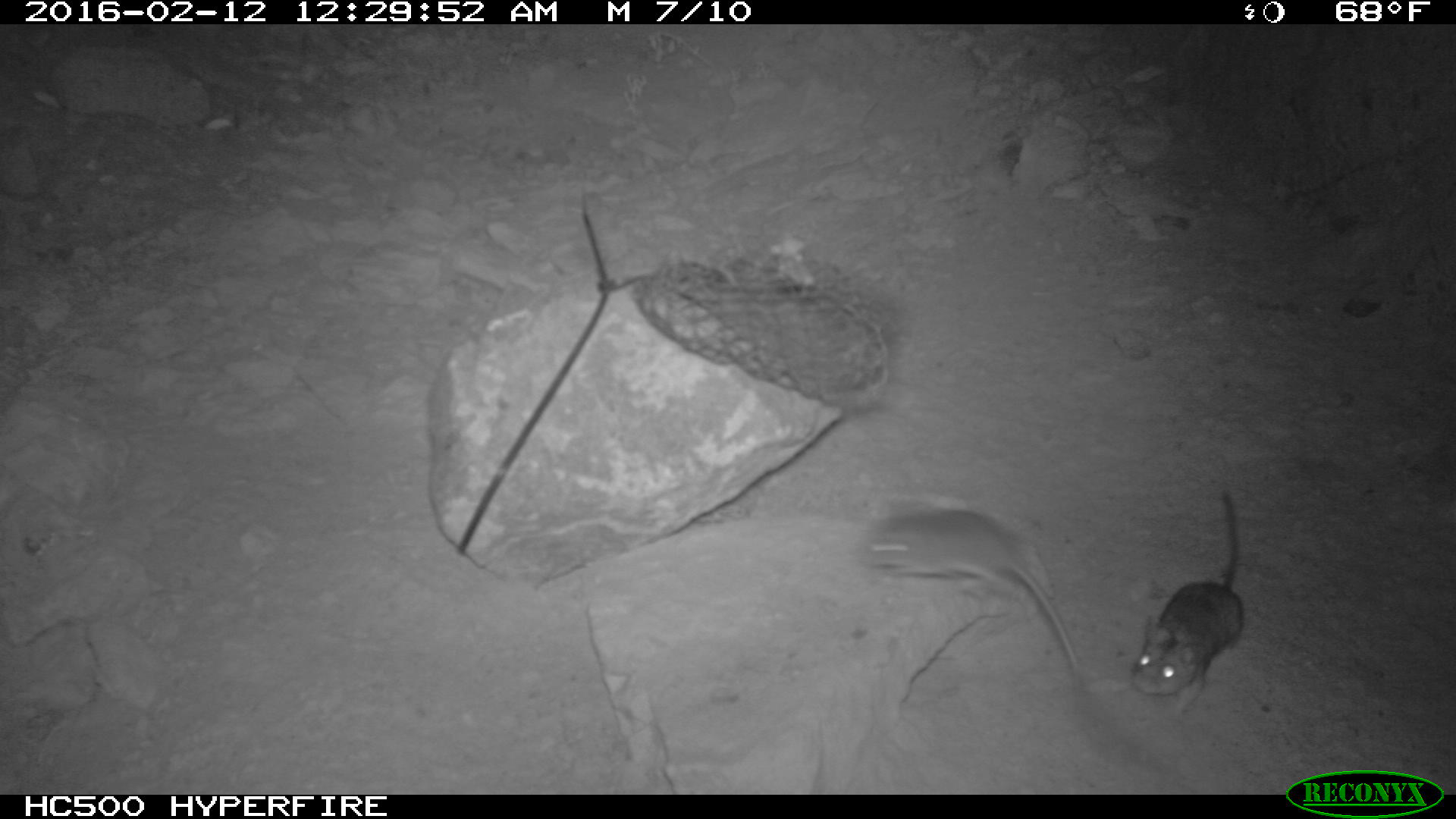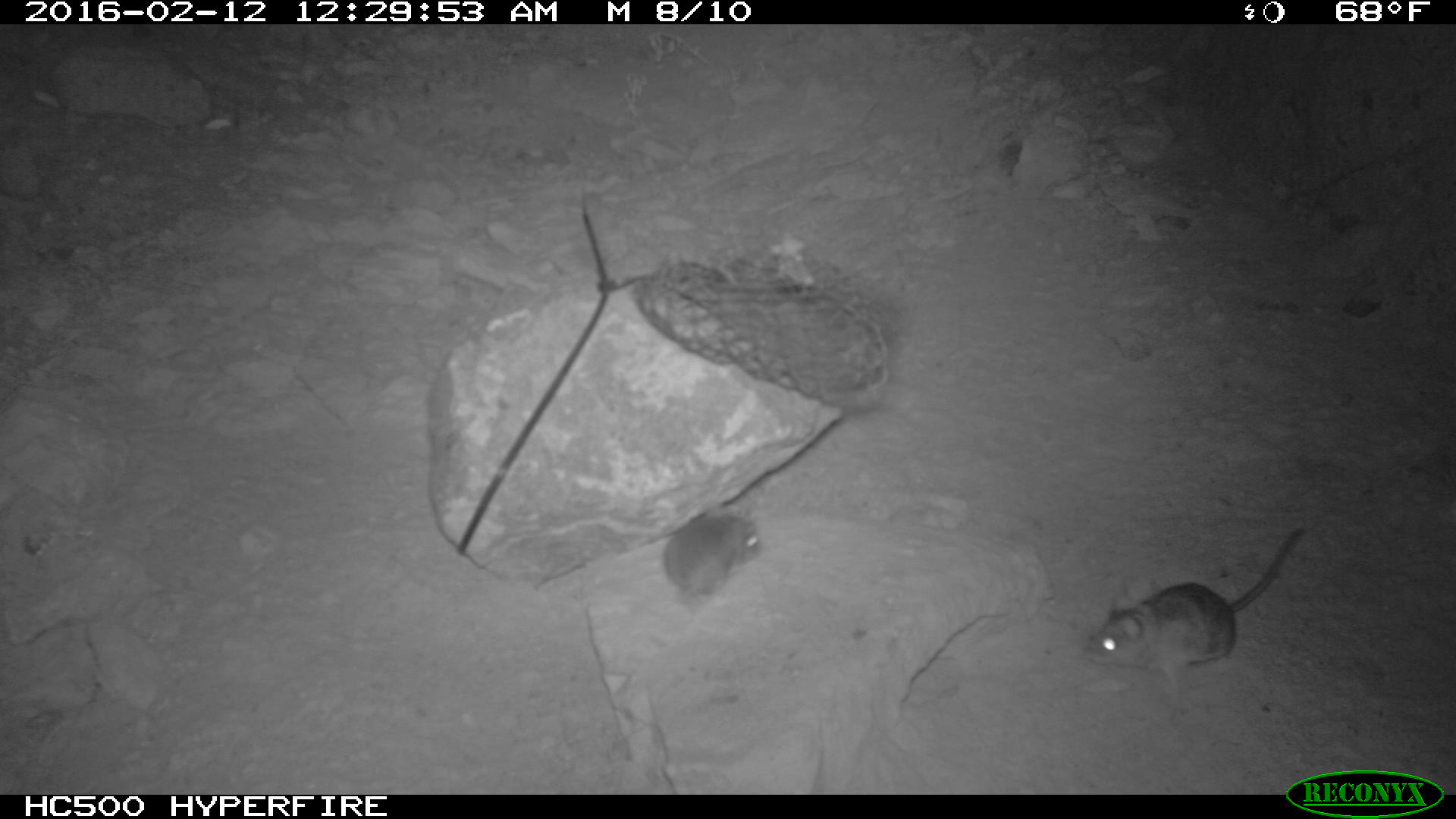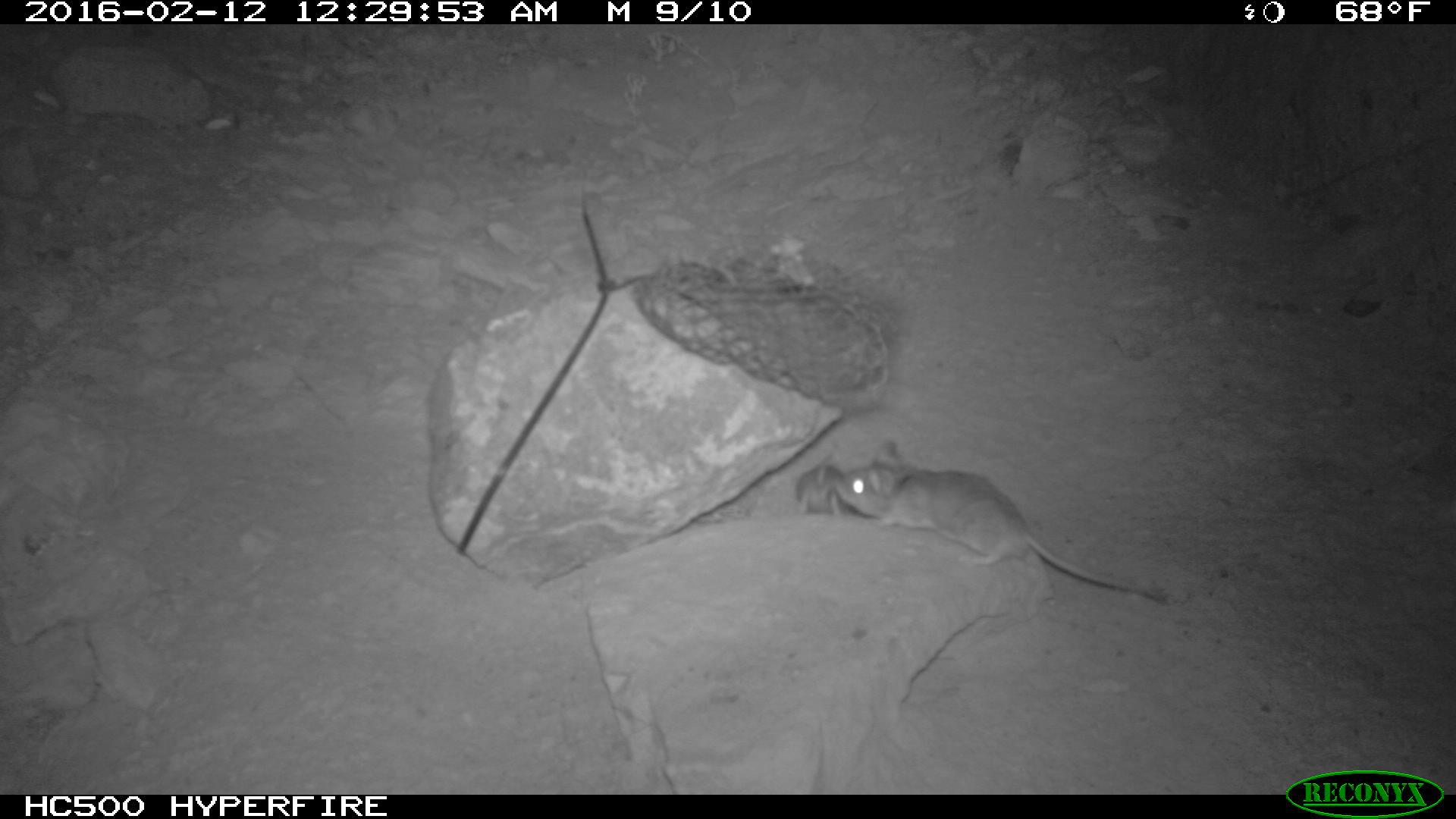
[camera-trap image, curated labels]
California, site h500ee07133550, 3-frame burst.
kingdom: Animalia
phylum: Chordata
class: Mammalia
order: Rodentia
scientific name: Rodentia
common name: rodent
Rodent (Rodentia).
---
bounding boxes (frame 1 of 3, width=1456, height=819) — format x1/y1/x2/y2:
rodent: 856/502/1081/672; 1133/492/1242/715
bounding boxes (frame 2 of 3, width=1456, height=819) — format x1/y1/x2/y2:
rodent: 1084/529/1304/695; 664/504/760/604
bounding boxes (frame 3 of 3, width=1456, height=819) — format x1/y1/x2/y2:
rodent: 834/438/1167/601; 795/452/843/518